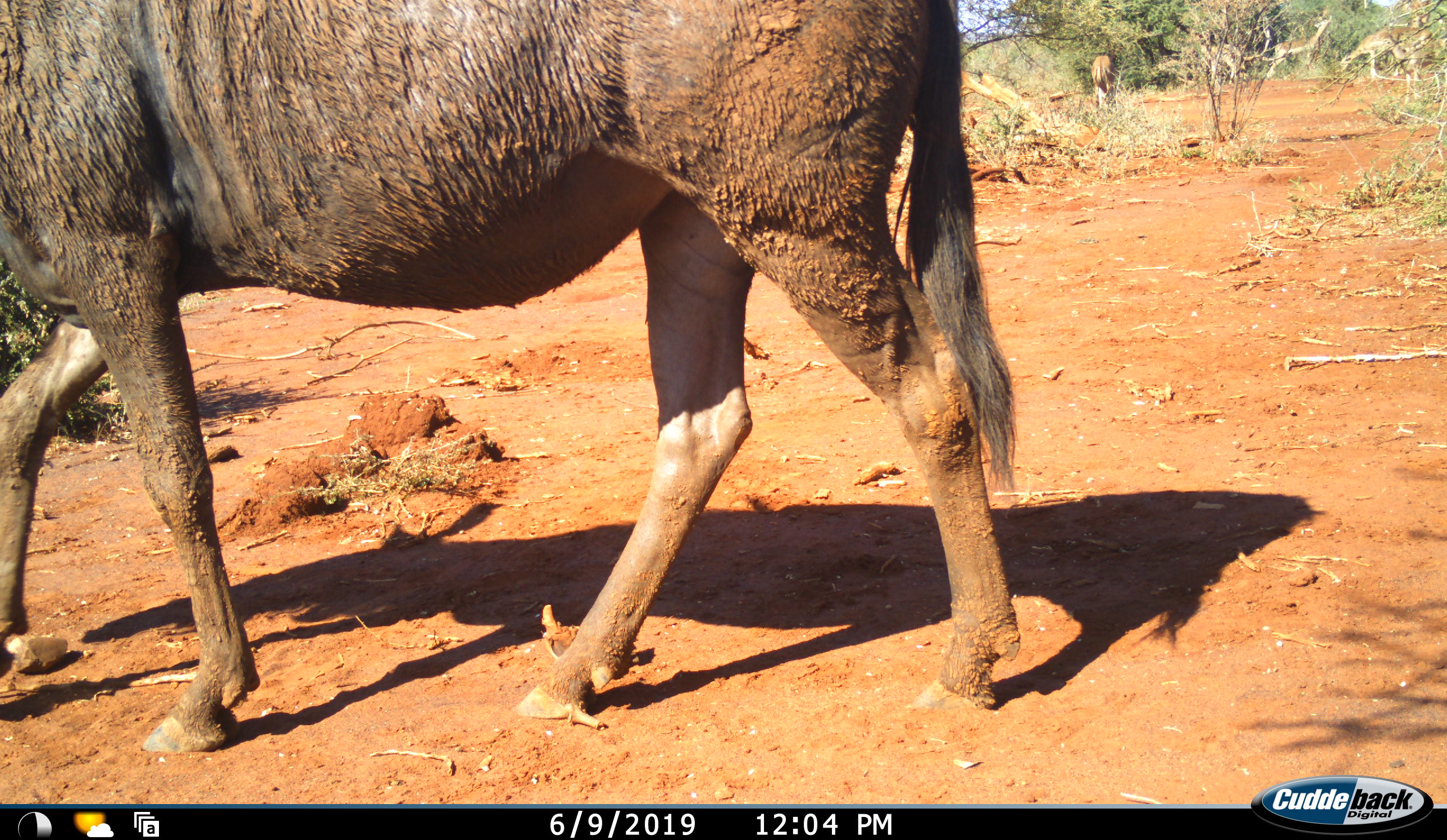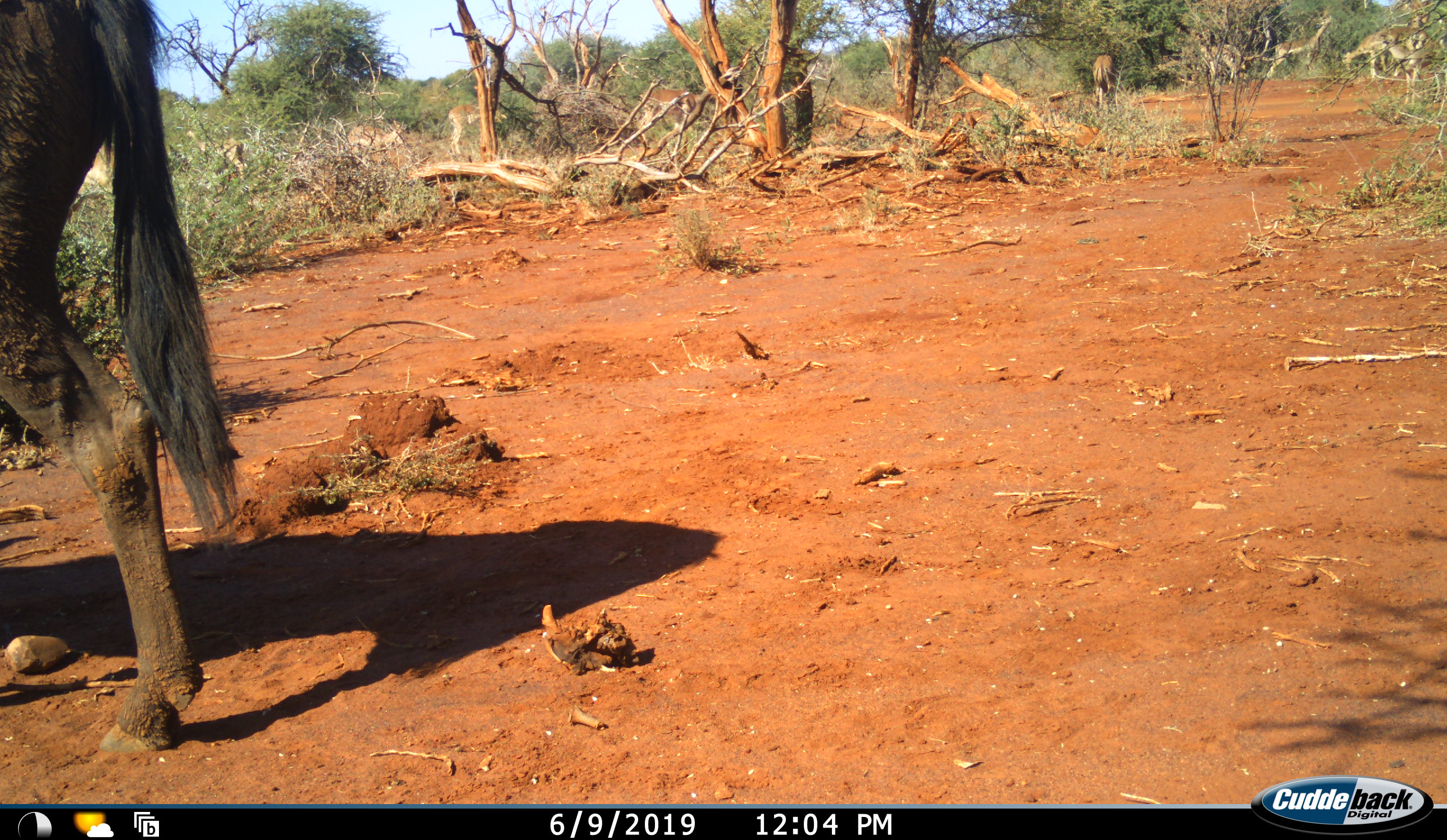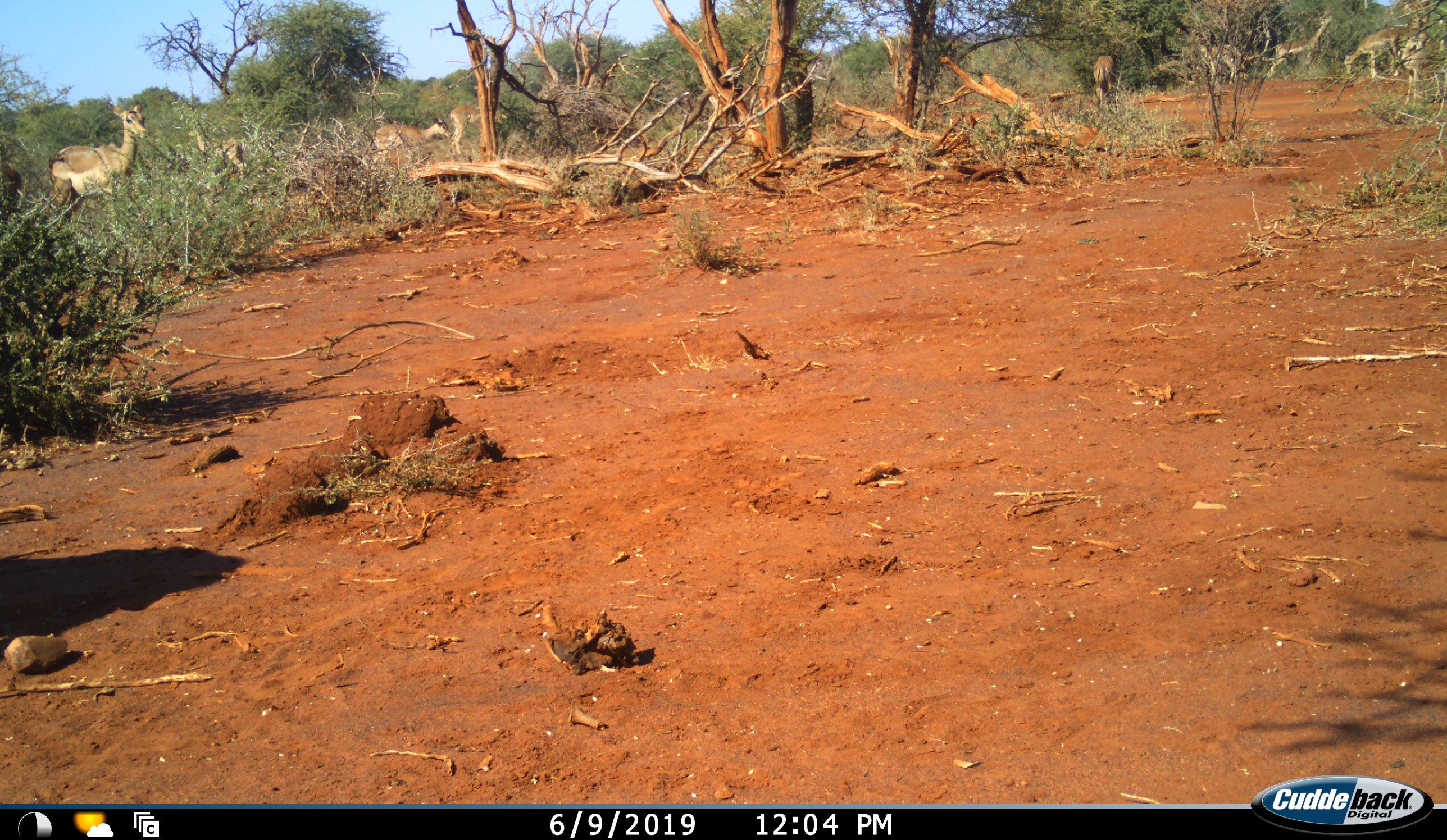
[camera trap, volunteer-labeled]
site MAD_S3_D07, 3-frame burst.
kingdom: Animalia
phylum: Chordata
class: Mammalia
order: Artiodactyla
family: Bovidae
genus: Connochaetes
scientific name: Connochaetes taurinus taurinus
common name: blue wildebeest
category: wildebeestblue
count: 1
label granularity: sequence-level